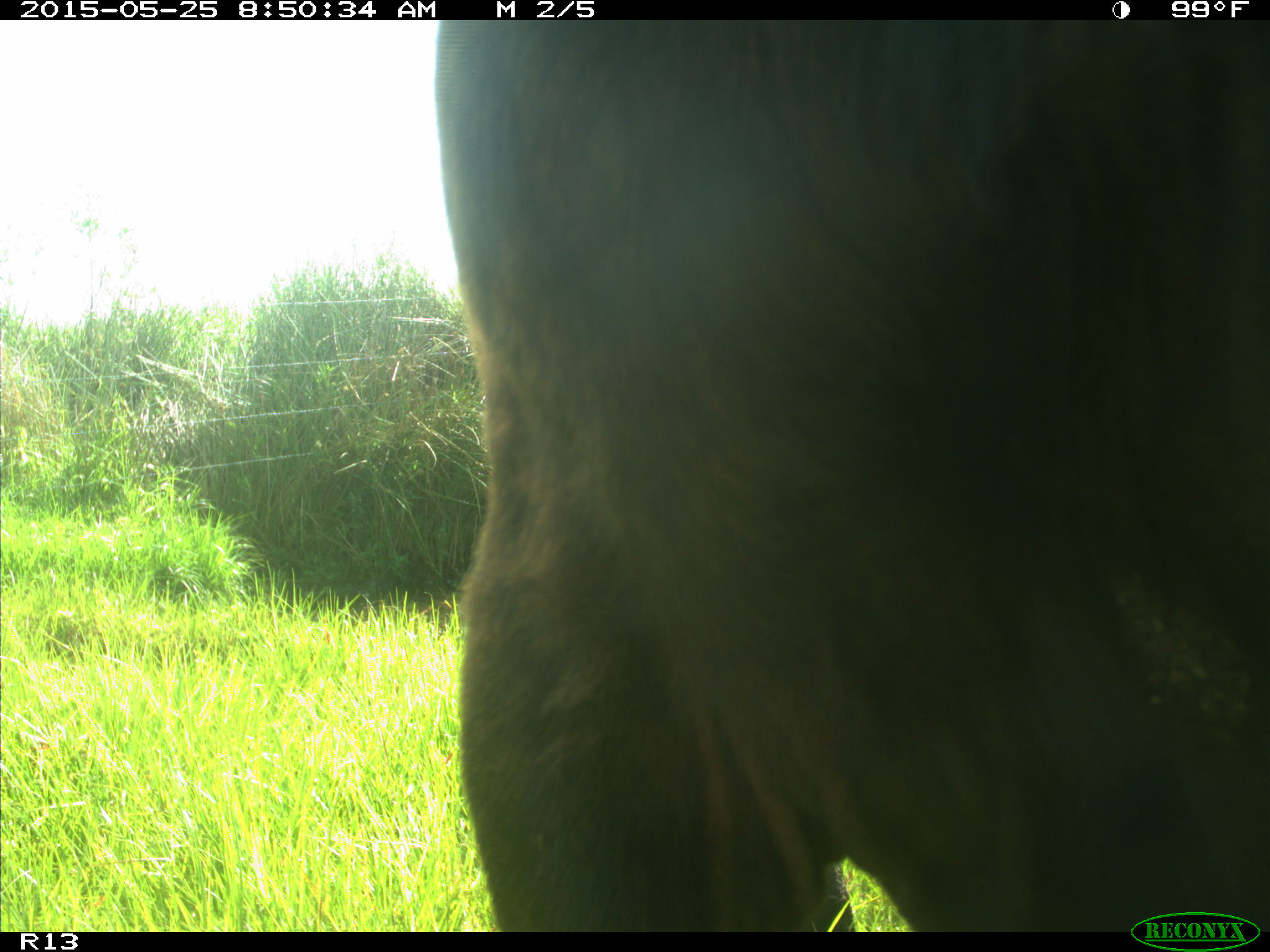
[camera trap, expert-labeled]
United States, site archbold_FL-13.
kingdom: Animalia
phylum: Chordata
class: Mammalia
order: Artiodactyla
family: Bovidae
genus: Bos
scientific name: Bos taurus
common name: domestic cow